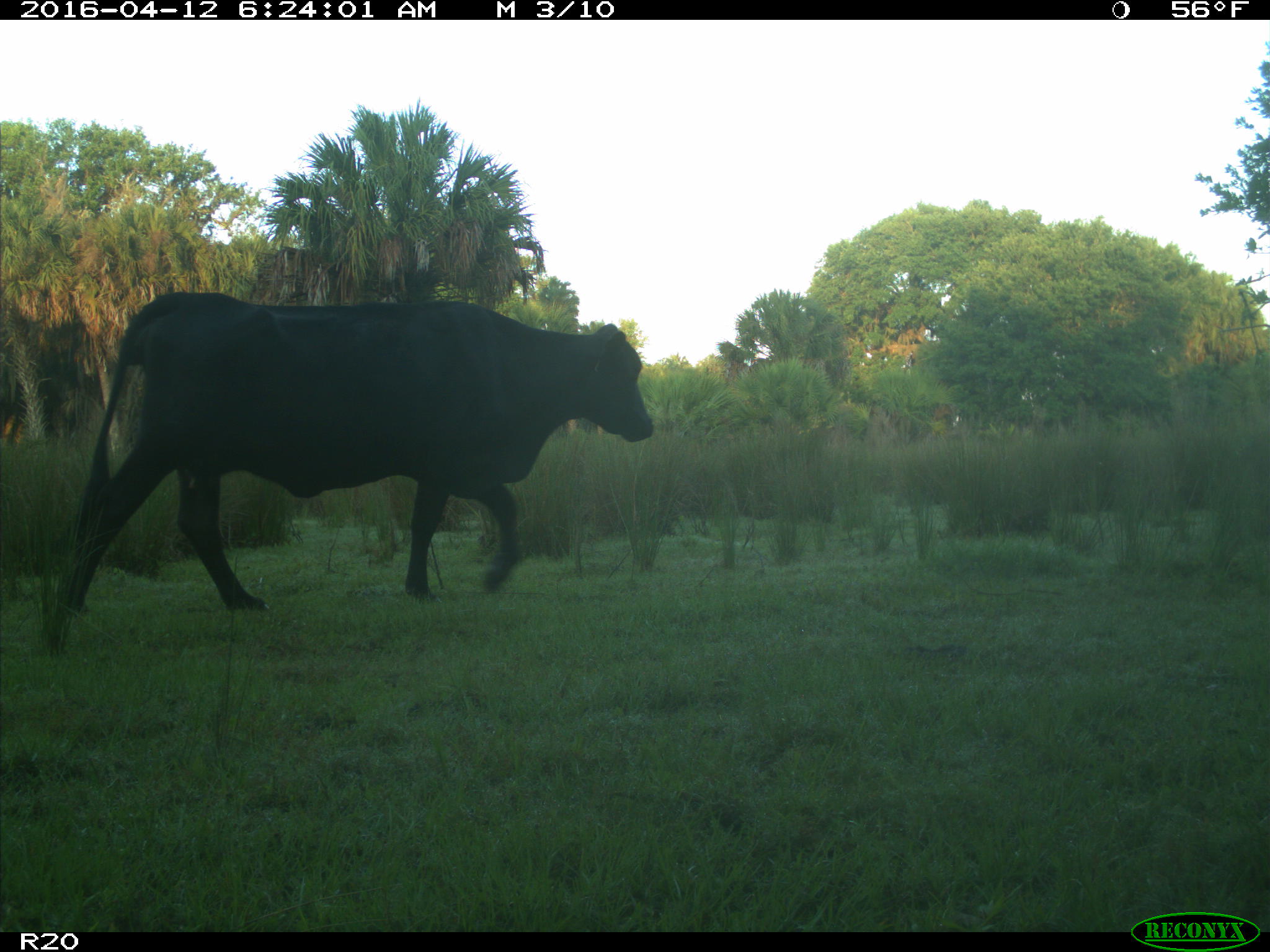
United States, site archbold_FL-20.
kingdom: Animalia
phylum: Chordata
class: Mammalia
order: Artiodactyla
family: Bovidae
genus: Bos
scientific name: Bos taurus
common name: domestic cow